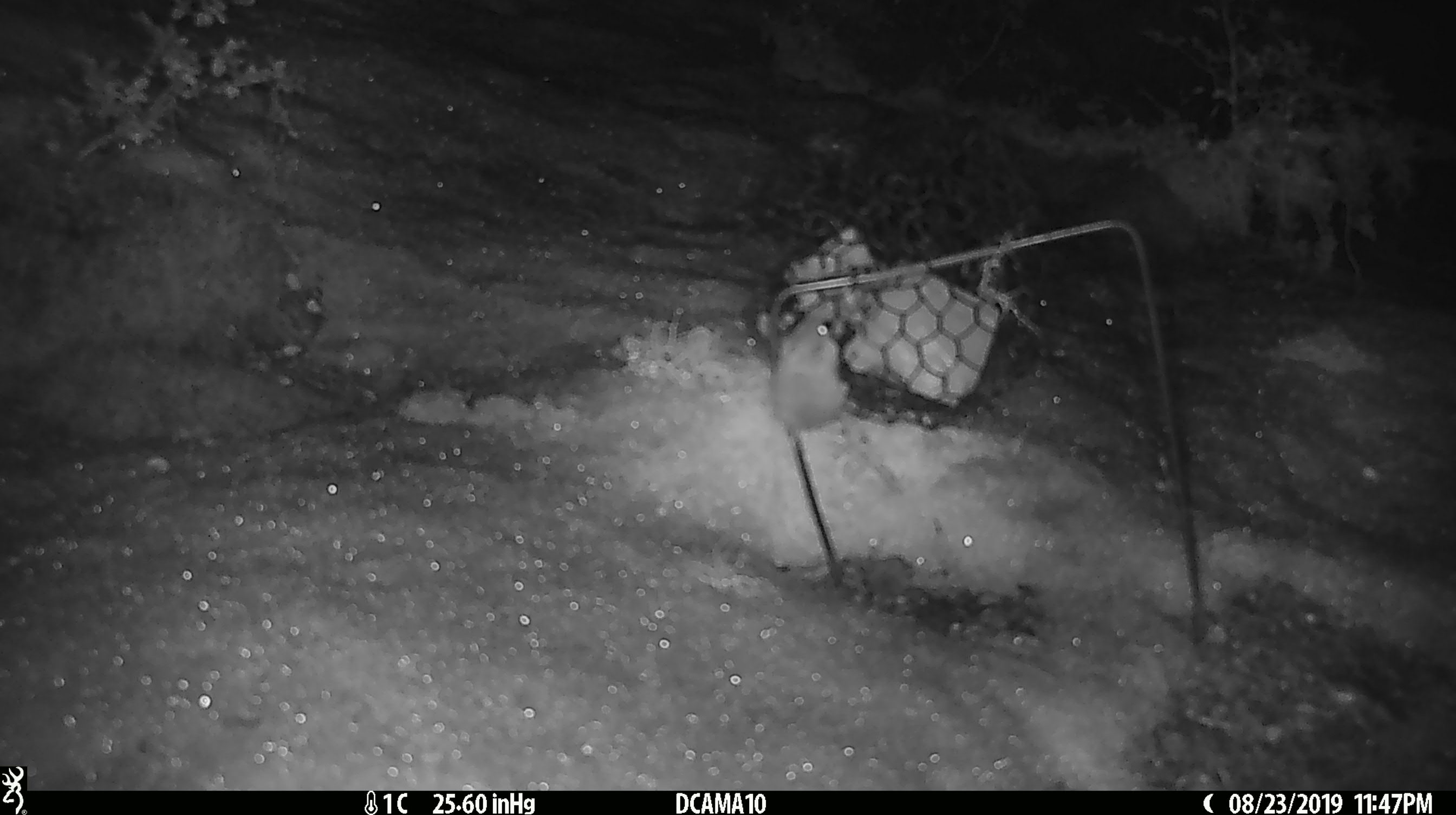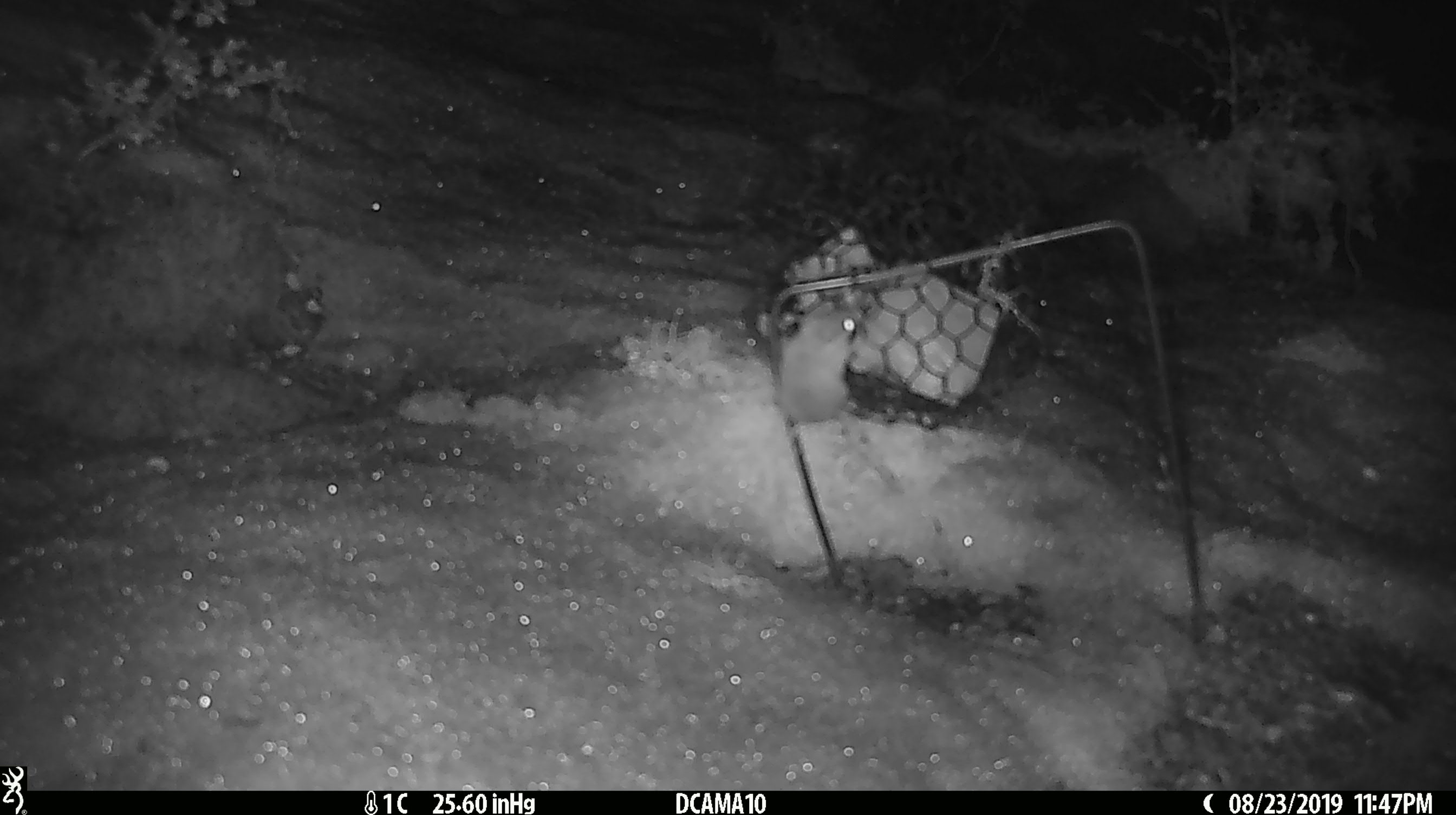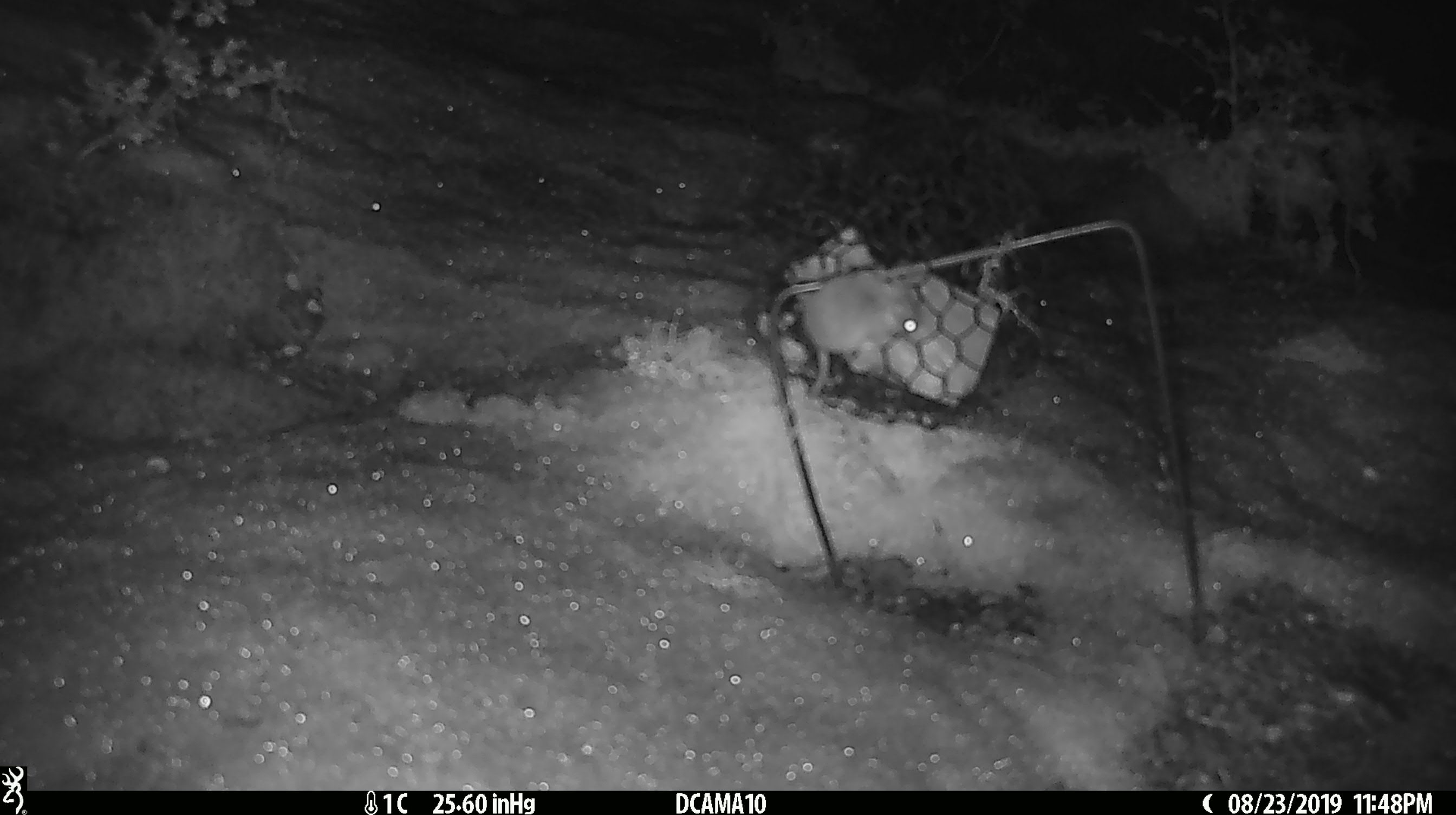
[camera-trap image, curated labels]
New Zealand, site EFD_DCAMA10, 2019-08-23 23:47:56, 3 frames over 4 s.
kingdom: Animalia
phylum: Chordata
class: Mammalia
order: Rodentia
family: Muridae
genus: Mus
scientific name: Mus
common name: mouse